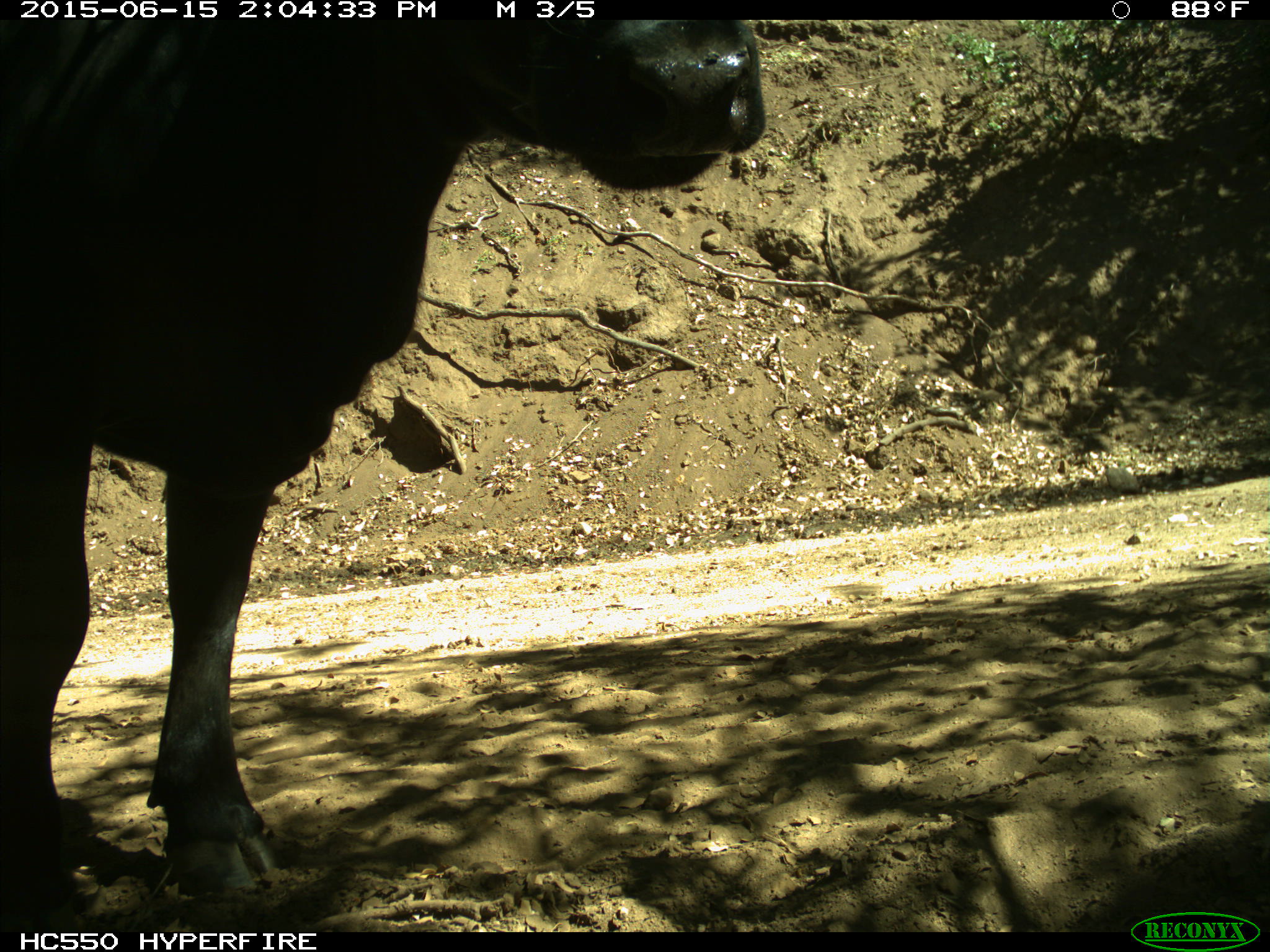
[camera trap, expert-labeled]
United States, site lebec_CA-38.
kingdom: Animalia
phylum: Chordata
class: Mammalia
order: Artiodactyla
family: Bovidae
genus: Bos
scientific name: Bos taurus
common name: domestic cow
Bos taurus (domestic cow).